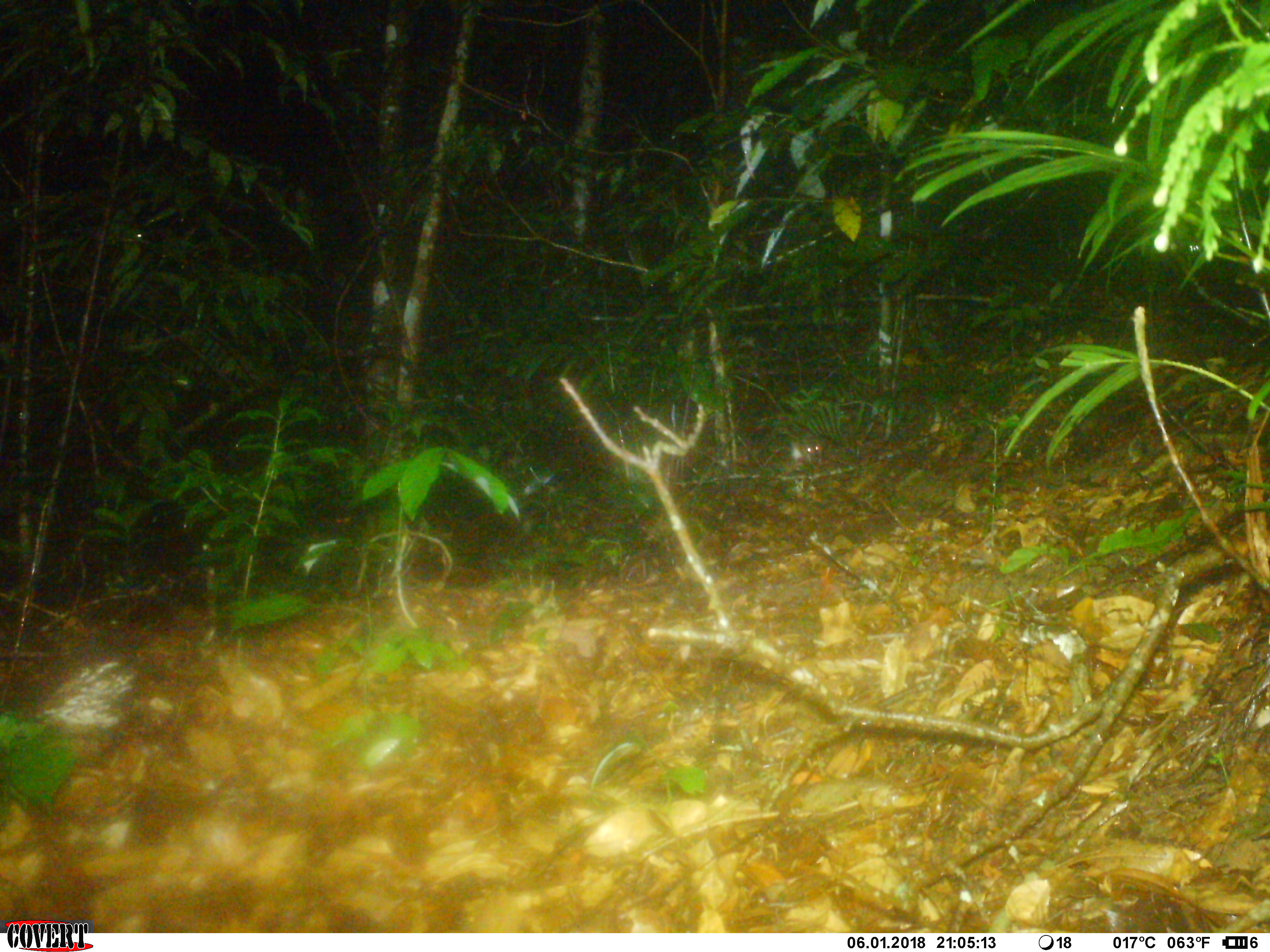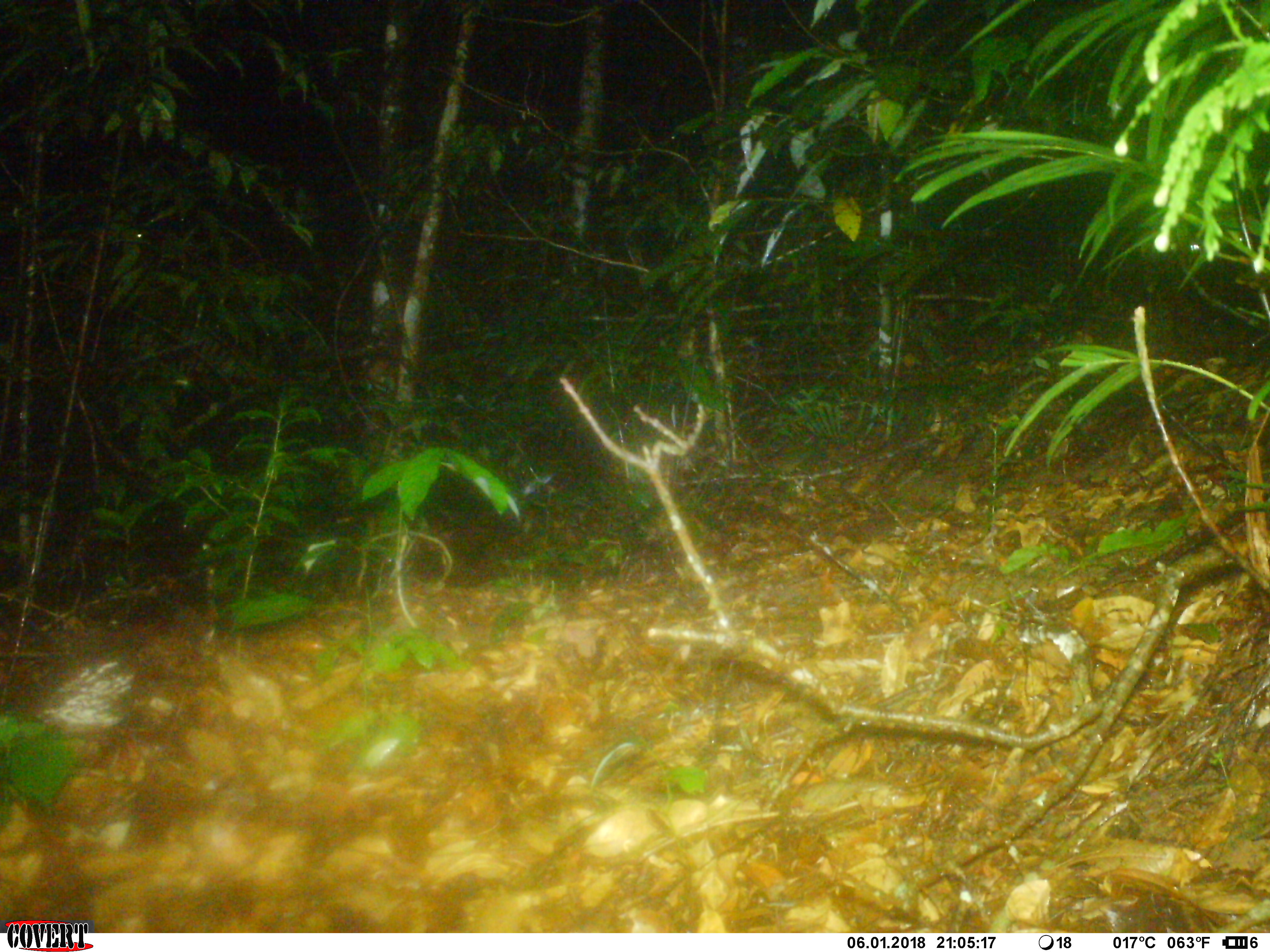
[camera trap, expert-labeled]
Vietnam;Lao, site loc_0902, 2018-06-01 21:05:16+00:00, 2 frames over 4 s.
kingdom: Animalia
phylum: Chordata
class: Mammalia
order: Rodentia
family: Muridae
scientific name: Muridae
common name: old-world mice and rats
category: unidentified murid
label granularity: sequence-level